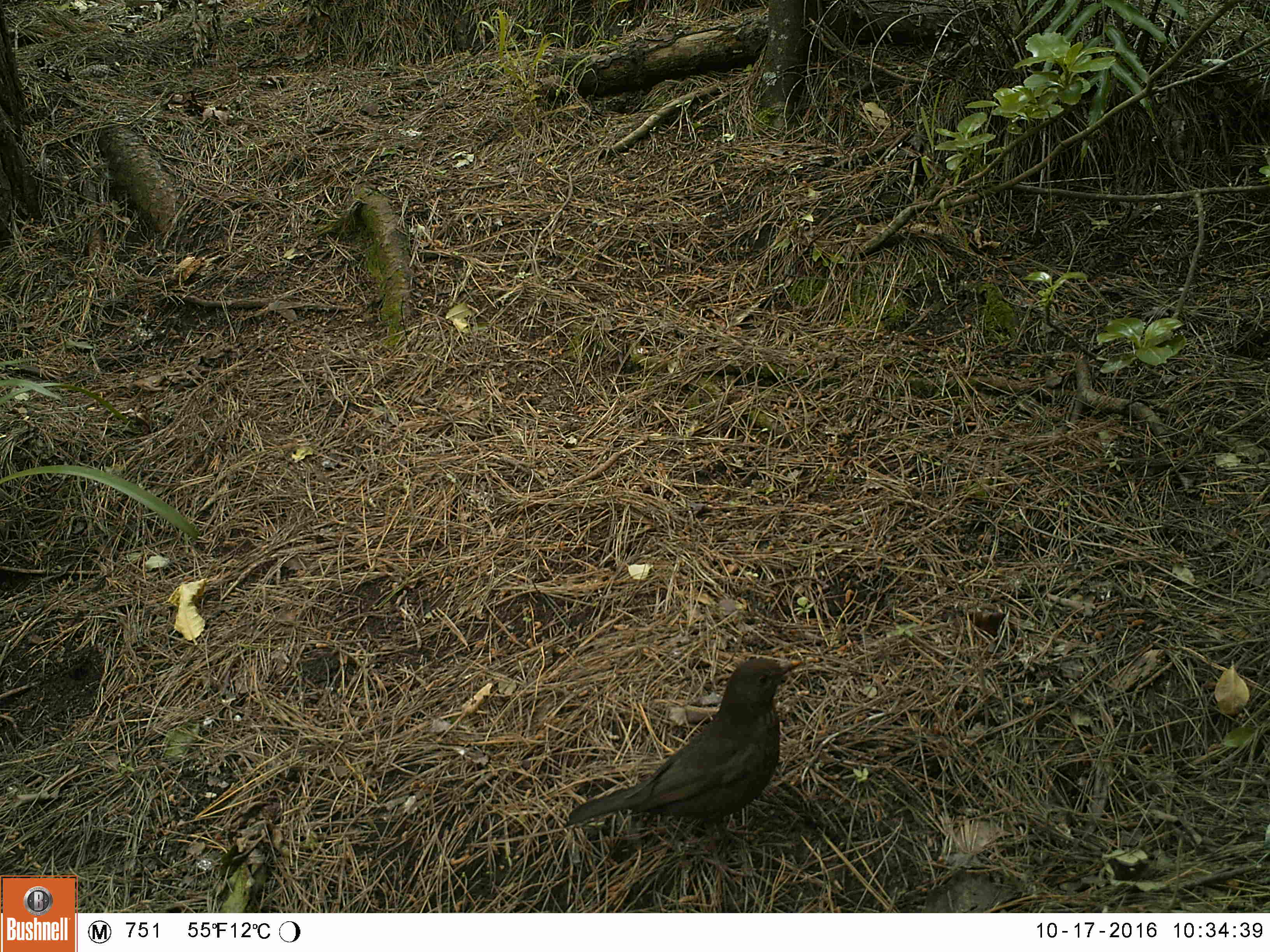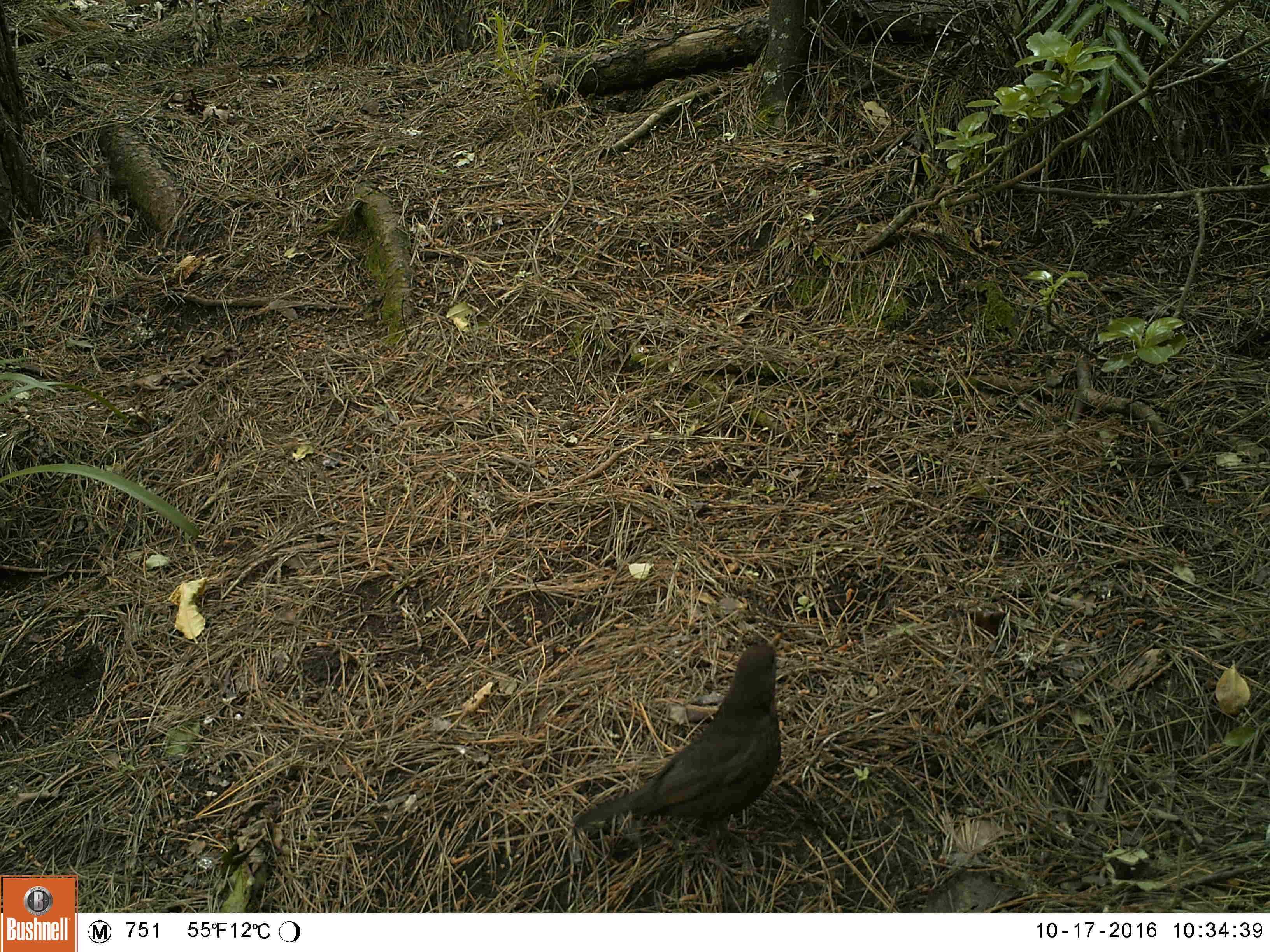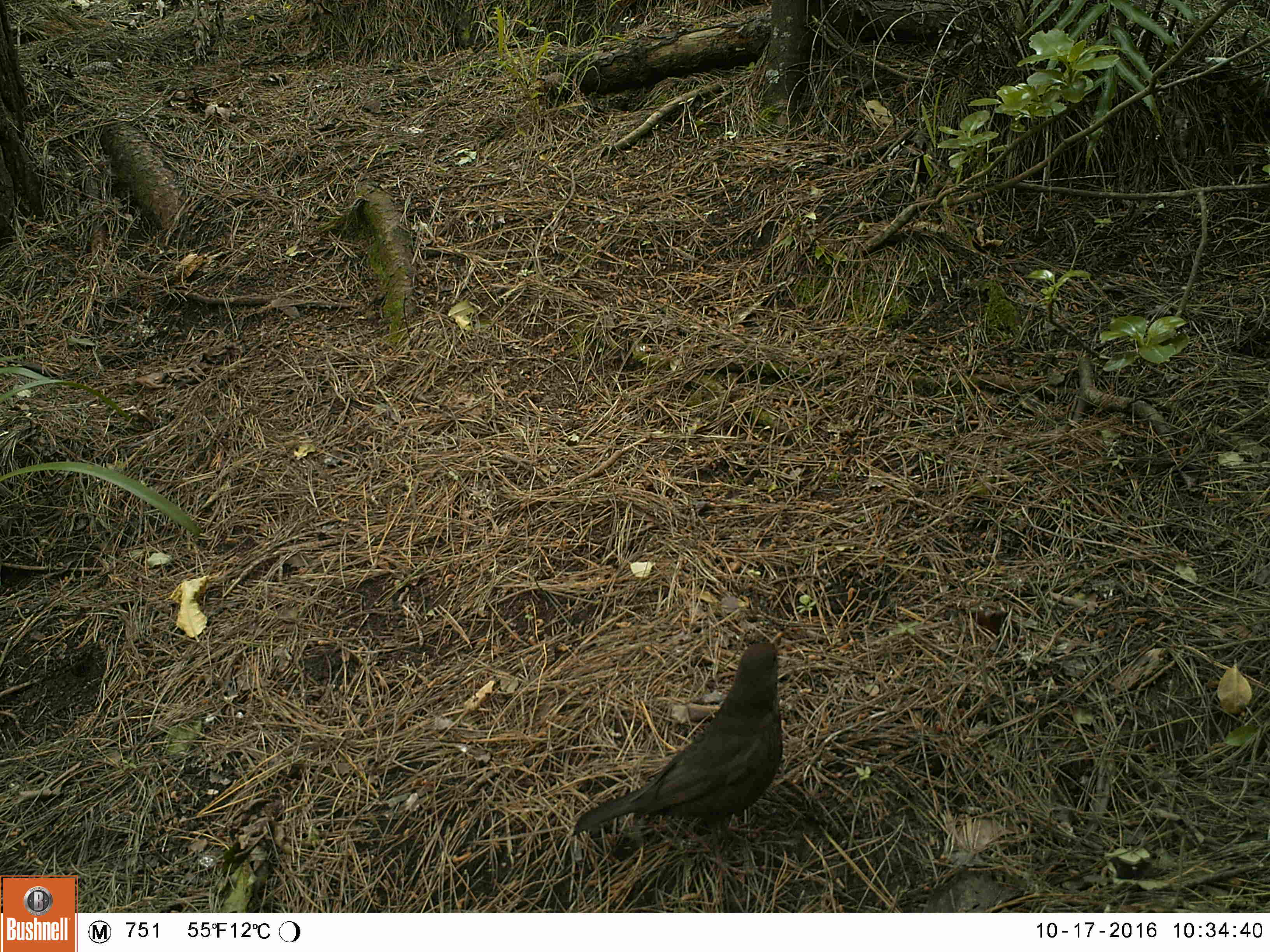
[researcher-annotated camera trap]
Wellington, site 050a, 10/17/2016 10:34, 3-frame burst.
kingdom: Animalia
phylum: Chordata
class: Aves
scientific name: Aves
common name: bird